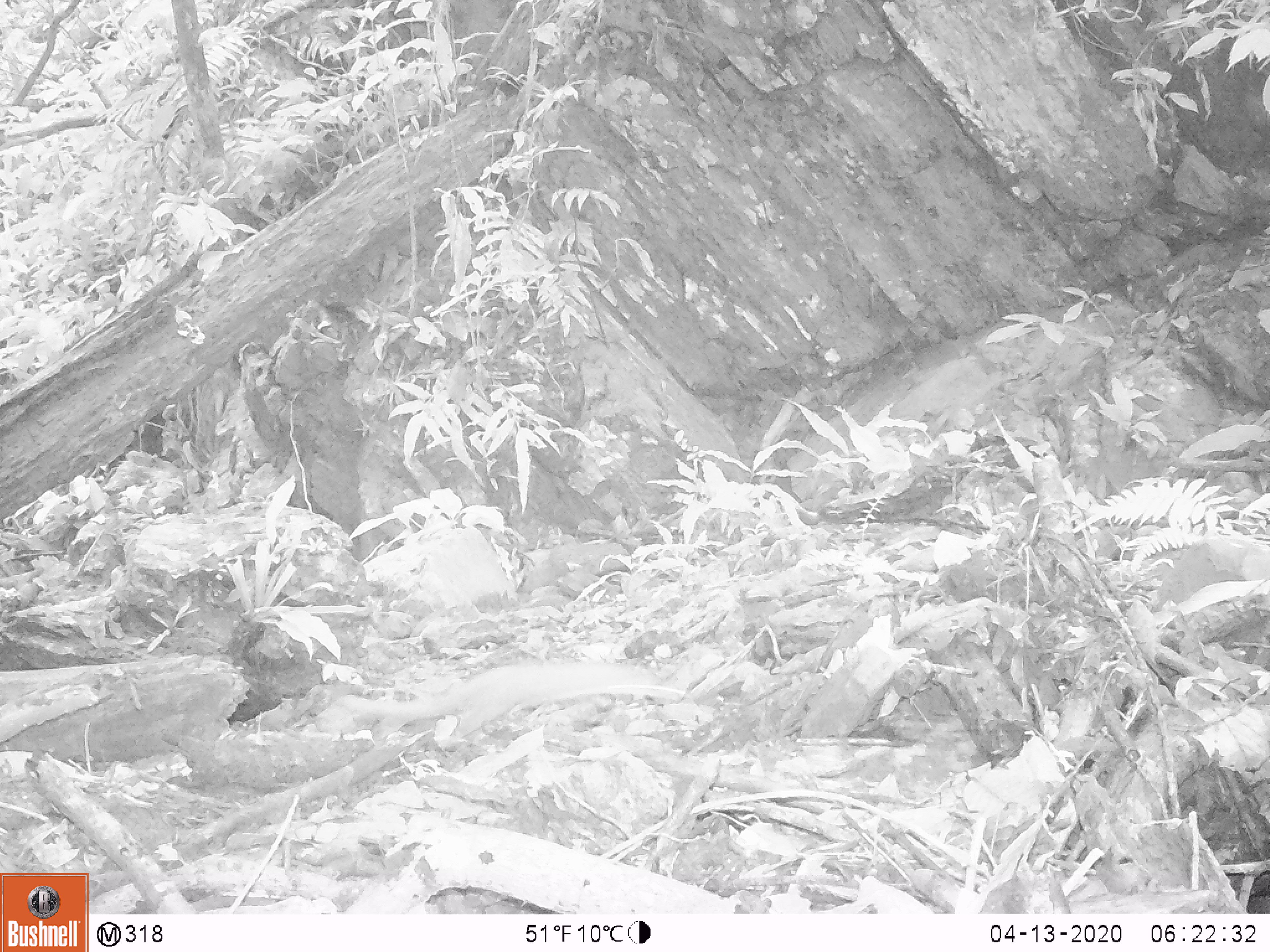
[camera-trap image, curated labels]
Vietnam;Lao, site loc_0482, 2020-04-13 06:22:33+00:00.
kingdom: Animalia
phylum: Chordata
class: Mammalia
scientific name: Mammalia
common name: mammal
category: unidentified small mammal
Unidentified small mammal (mammal) (Mammalia). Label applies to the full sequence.